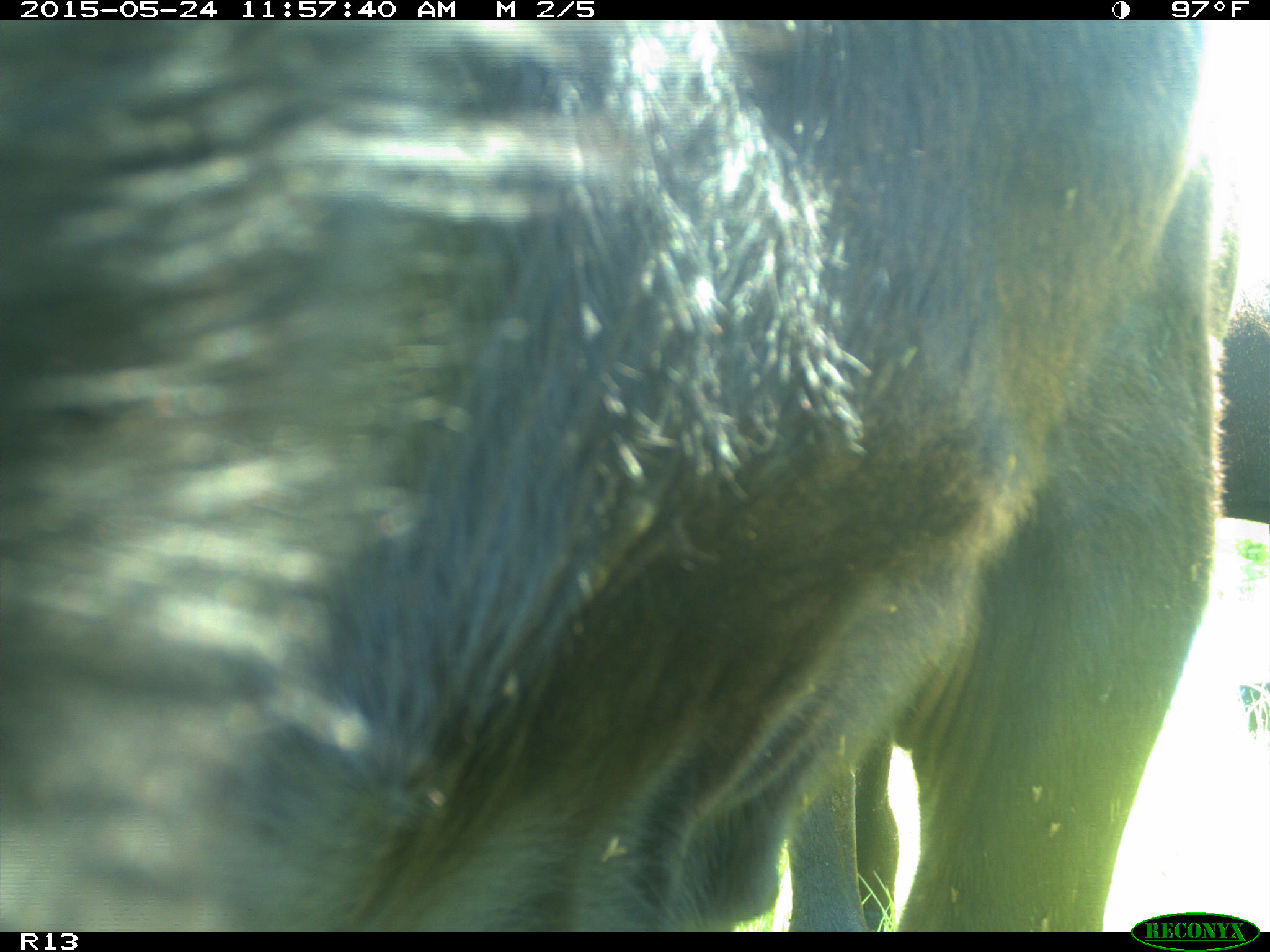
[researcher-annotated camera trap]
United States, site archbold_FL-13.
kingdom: Animalia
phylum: Chordata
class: Mammalia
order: Artiodactyla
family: Bovidae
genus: Bos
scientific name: Bos taurus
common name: domestic cow